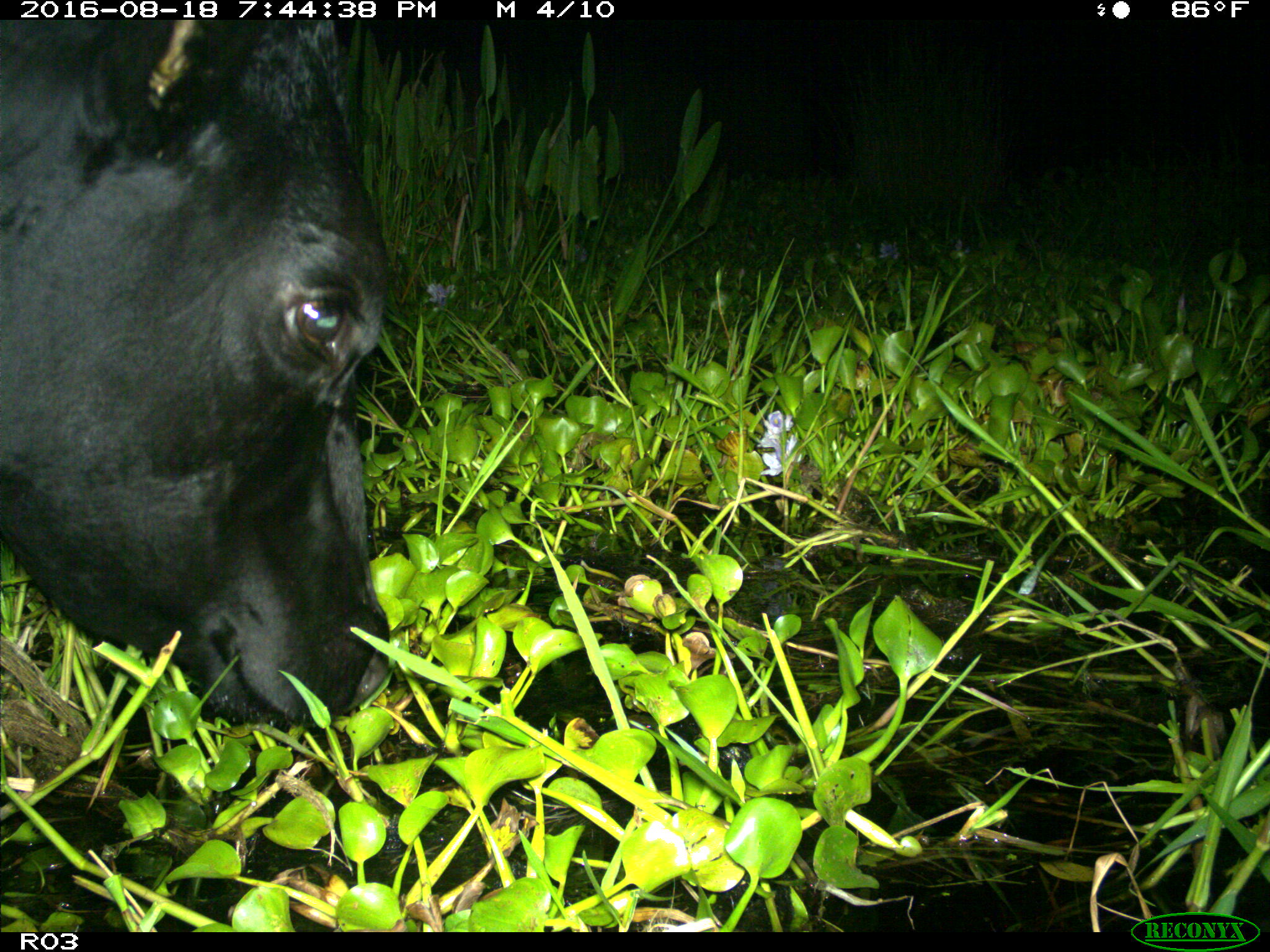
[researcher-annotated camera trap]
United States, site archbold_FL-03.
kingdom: Animalia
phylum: Chordata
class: Mammalia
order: Artiodactyla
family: Bovidae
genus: Bos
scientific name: Bos taurus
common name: domestic cow